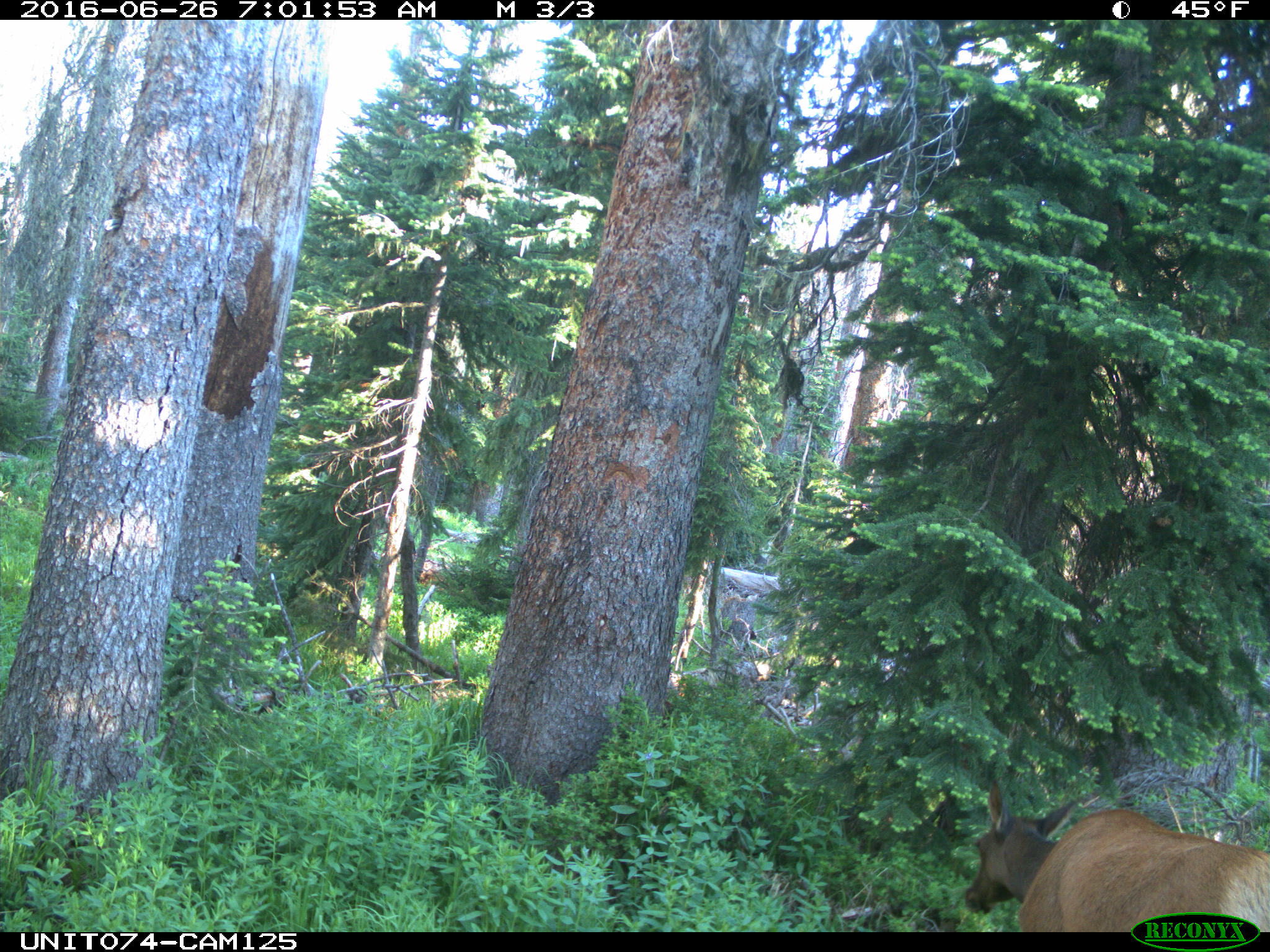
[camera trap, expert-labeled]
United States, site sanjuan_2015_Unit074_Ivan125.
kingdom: Animalia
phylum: Chordata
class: Mammalia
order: Artiodactyla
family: Cervidae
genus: Cervus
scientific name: Cervus elaphus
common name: red deer